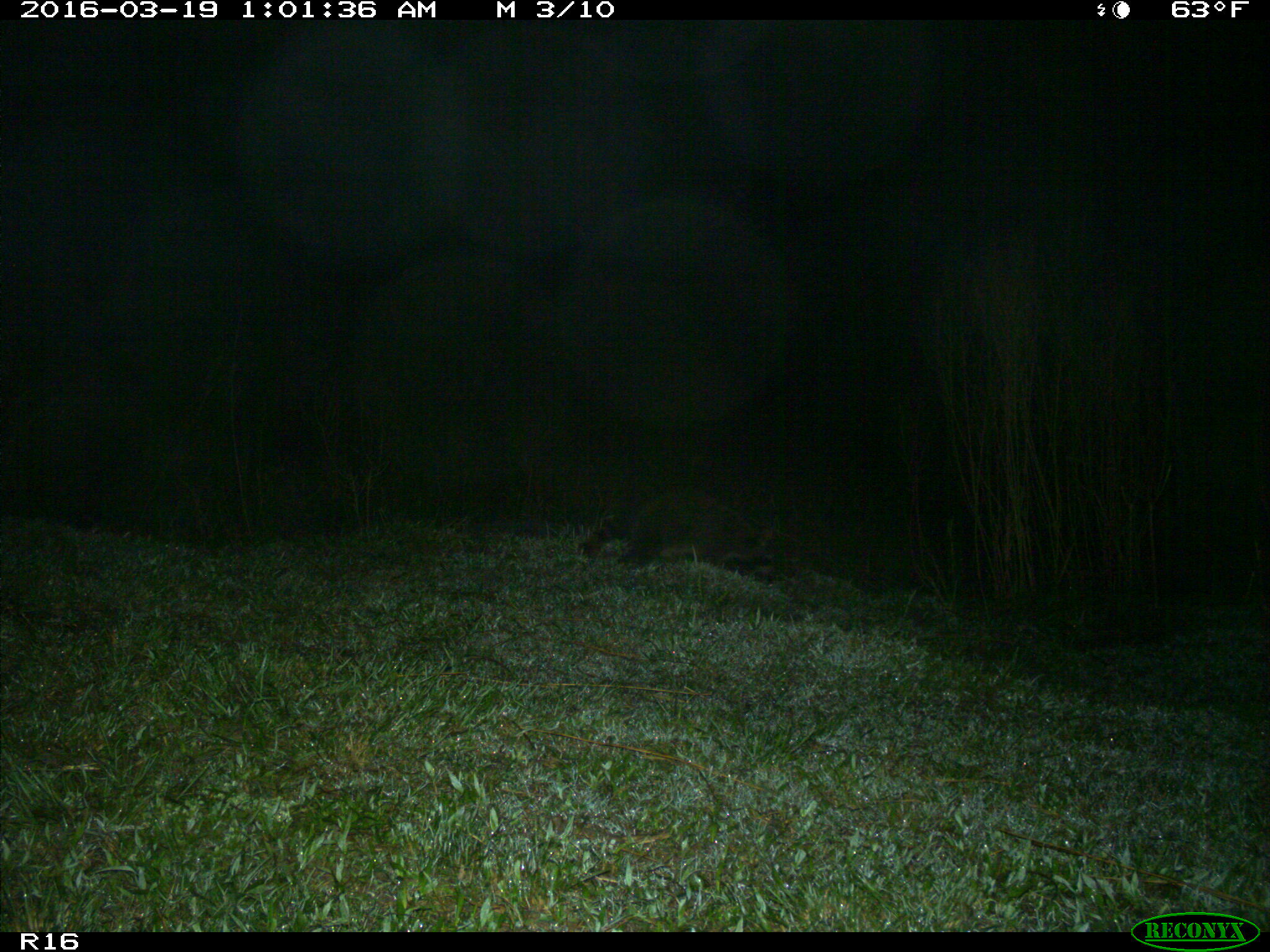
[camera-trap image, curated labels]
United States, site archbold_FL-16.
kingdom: Animalia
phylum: Chordata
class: Mammalia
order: Carnivora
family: Procyonidae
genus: Procyon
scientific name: Procyon lotor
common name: common raccoon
Procyon lotor (common raccoon).